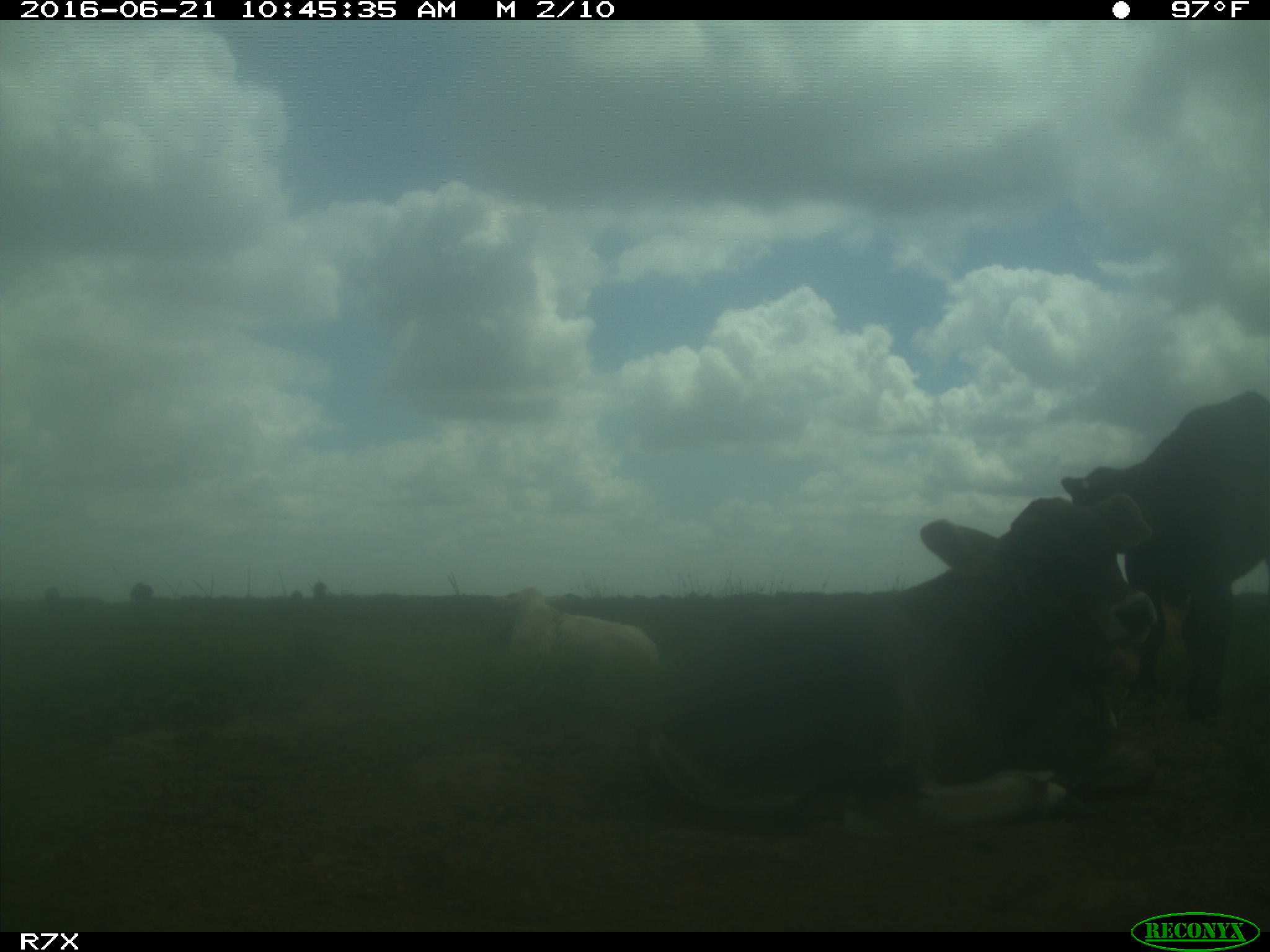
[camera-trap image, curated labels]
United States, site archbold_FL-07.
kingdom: Animalia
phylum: Chordata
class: Mammalia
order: Artiodactyla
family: Bovidae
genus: Bos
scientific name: Bos taurus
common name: domestic cow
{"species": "Bos taurus (domestic cow)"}